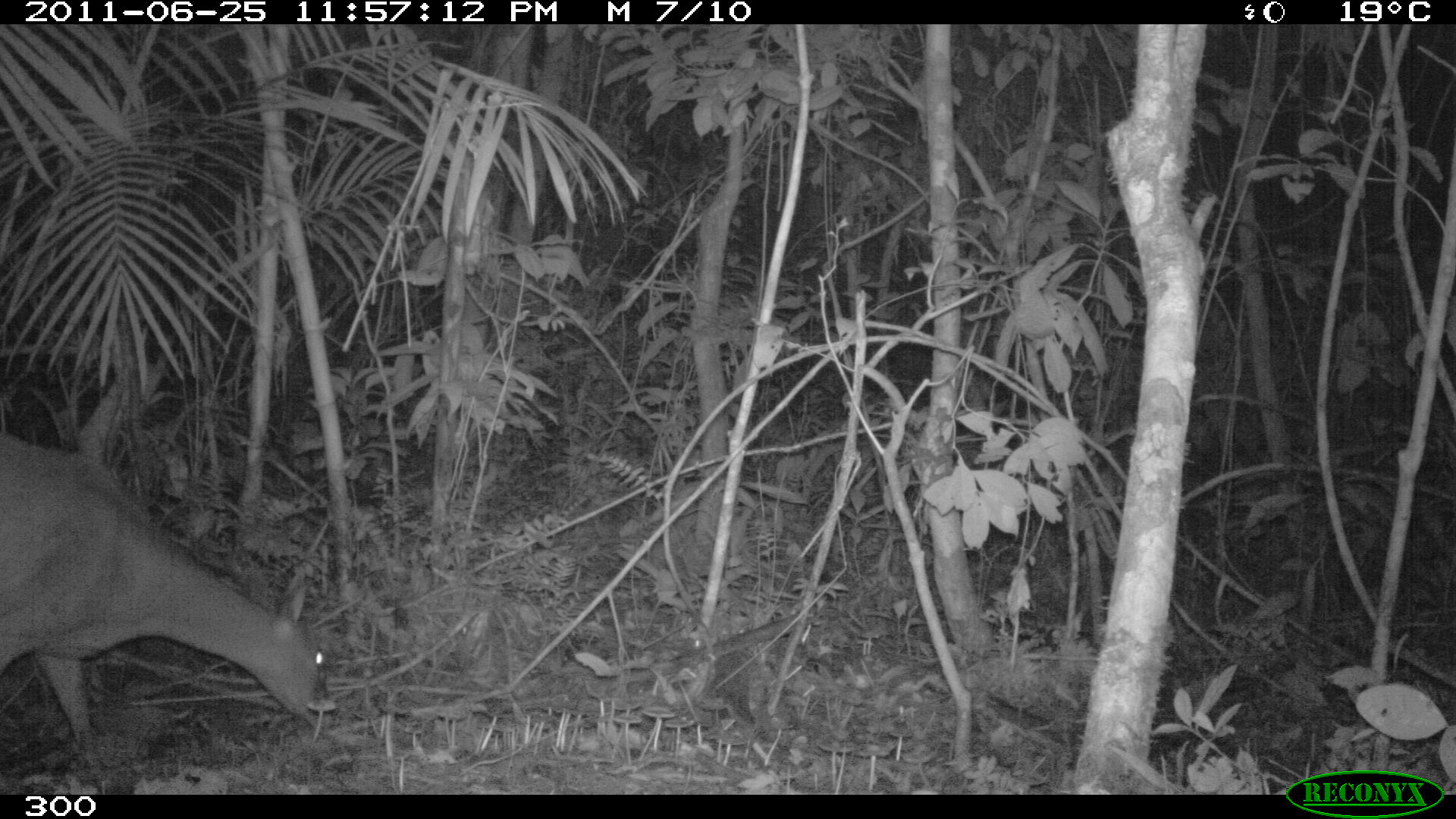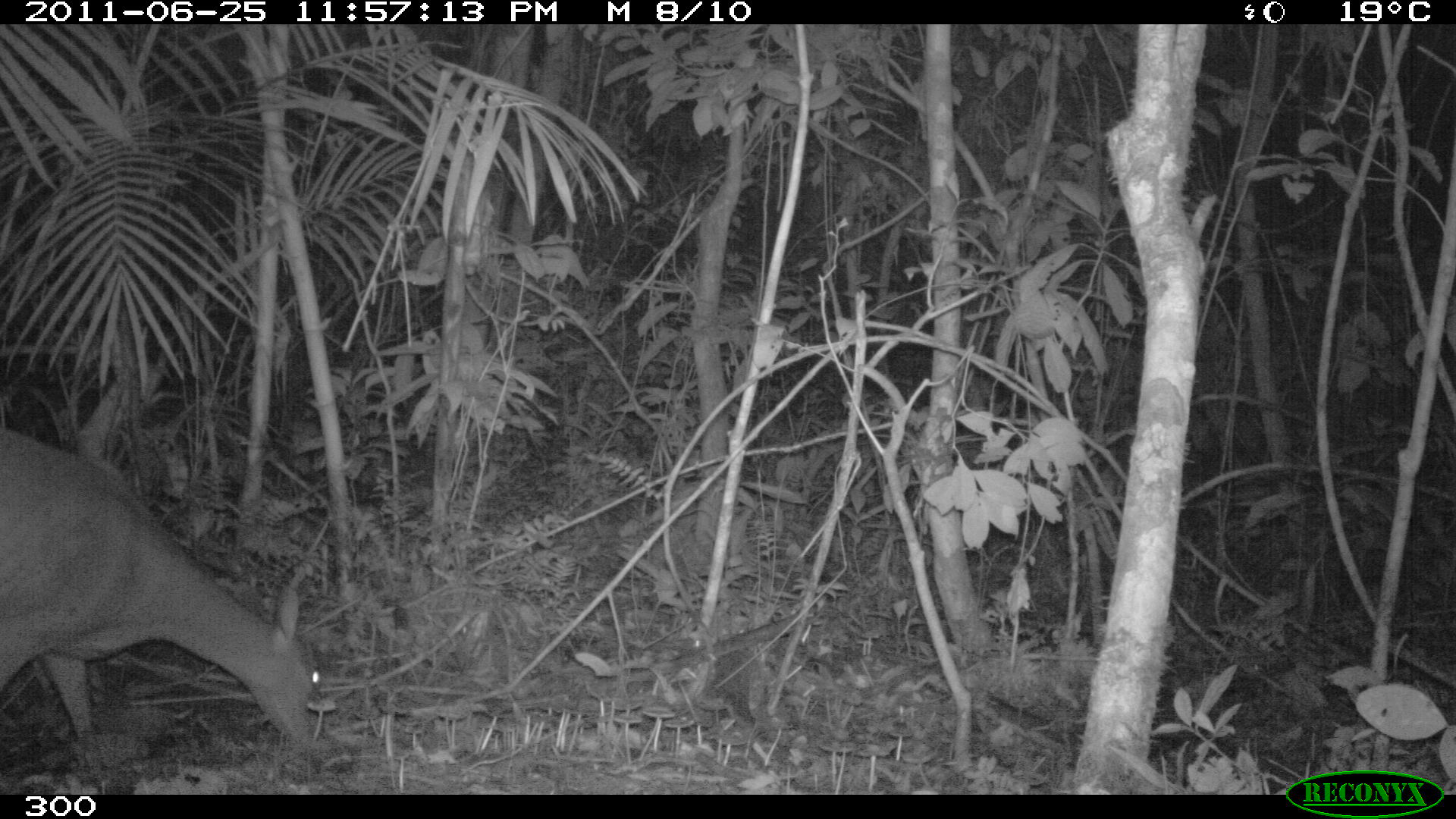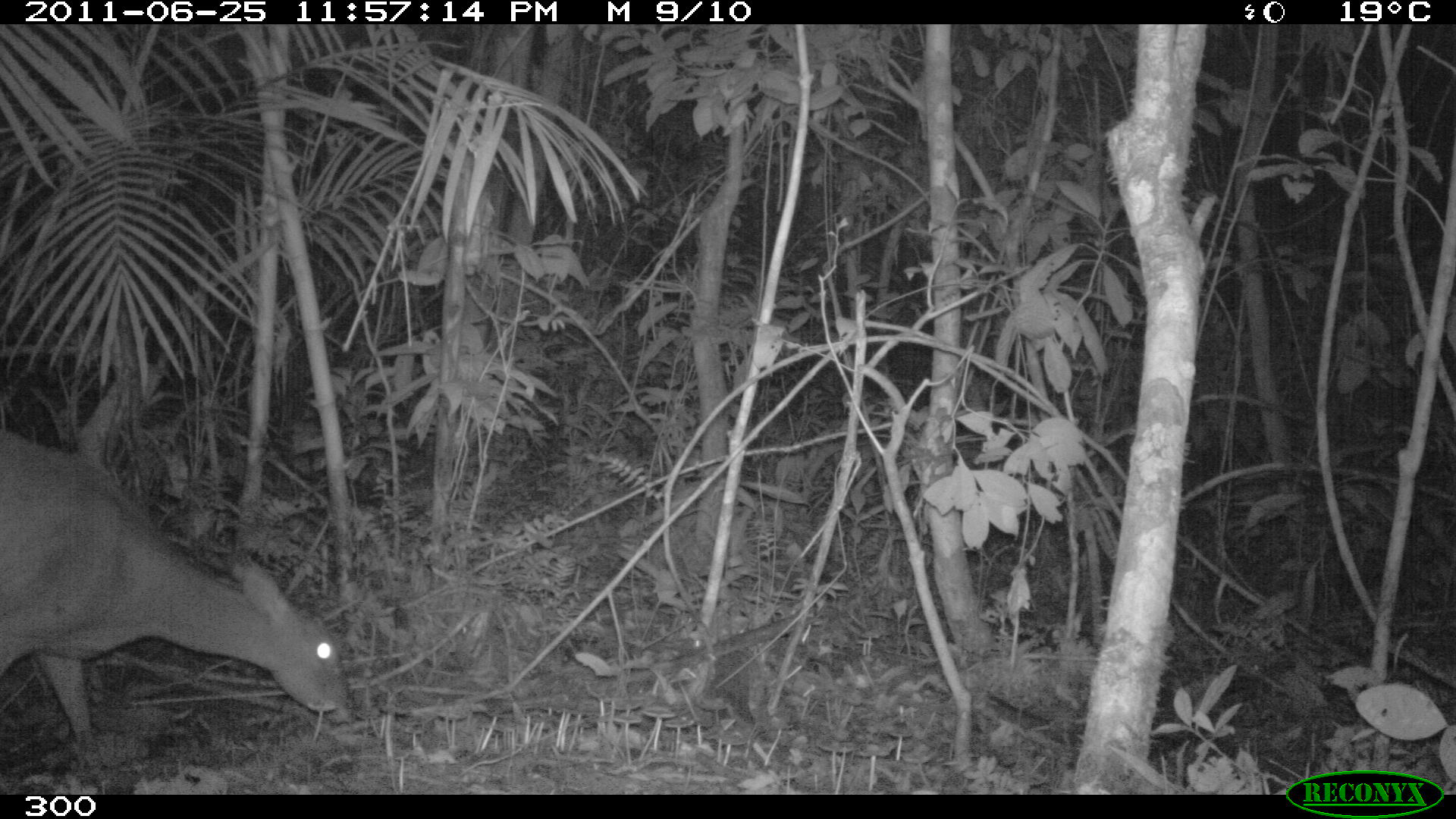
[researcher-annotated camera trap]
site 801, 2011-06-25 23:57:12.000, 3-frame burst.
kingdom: Animalia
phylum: Chordata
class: Mammalia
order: Artiodactyla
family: Cervidae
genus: Mazama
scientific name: Mazama americana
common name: red brocket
Mazama americana (red brocket).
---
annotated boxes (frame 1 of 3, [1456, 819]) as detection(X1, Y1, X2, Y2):
mazama americana: detection(0, 429, 325, 745)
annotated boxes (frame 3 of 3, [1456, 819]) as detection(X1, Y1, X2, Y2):
mazama americana: detection(0, 428, 350, 741)